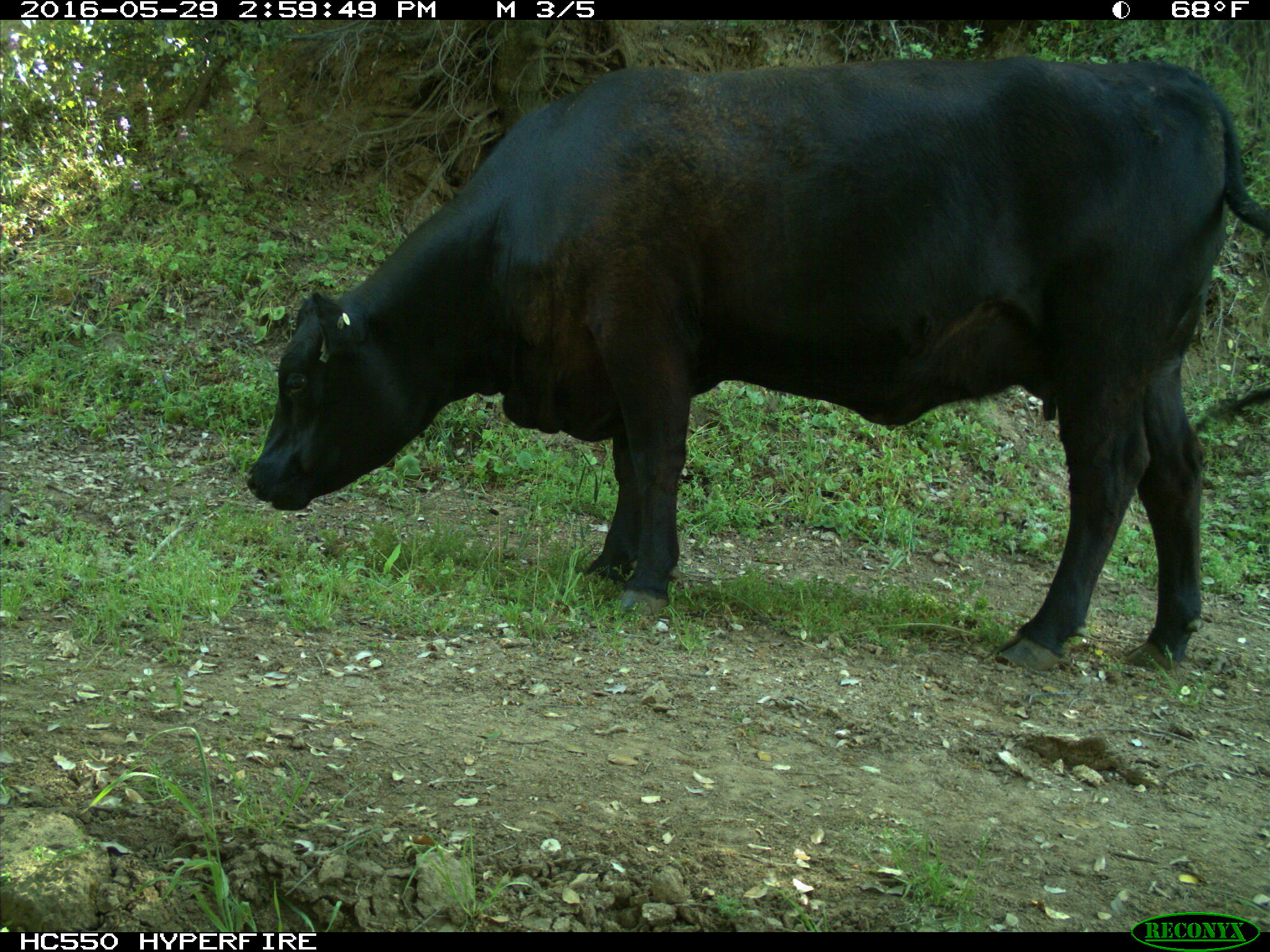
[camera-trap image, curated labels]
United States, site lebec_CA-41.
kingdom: Animalia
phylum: Chordata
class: Mammalia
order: Artiodactyla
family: Bovidae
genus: Bos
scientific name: Bos taurus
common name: domestic cow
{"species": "Bos taurus (domestic cow)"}